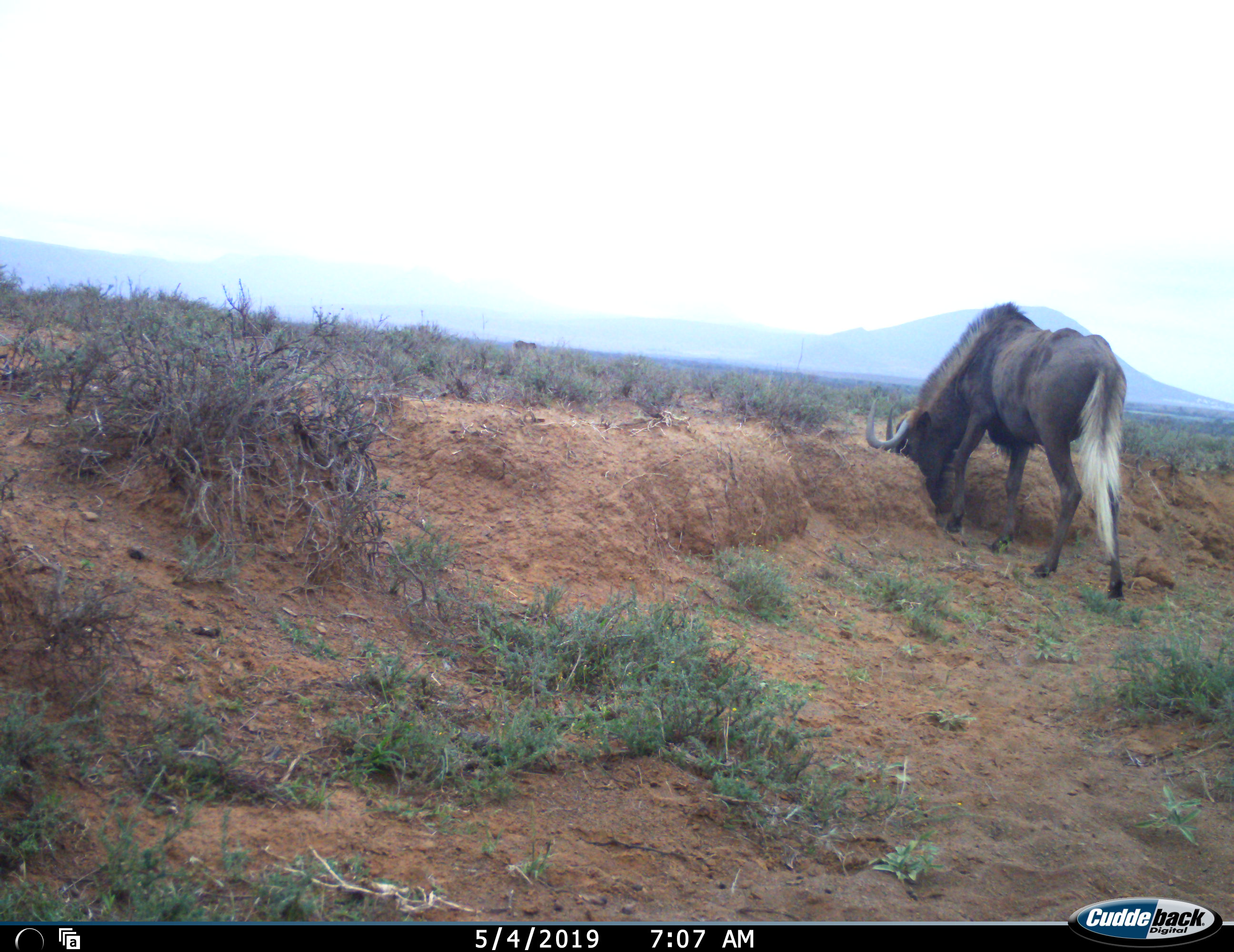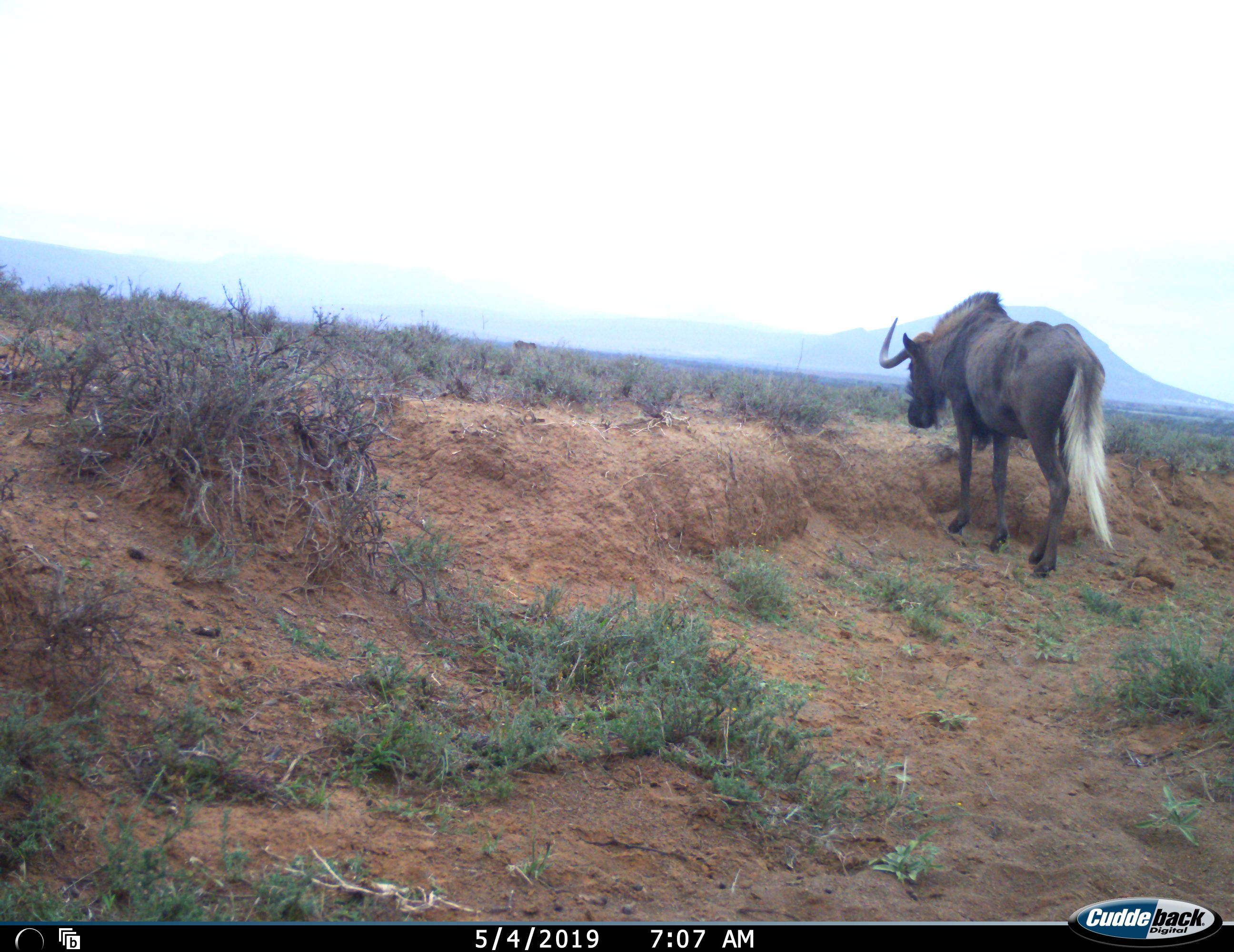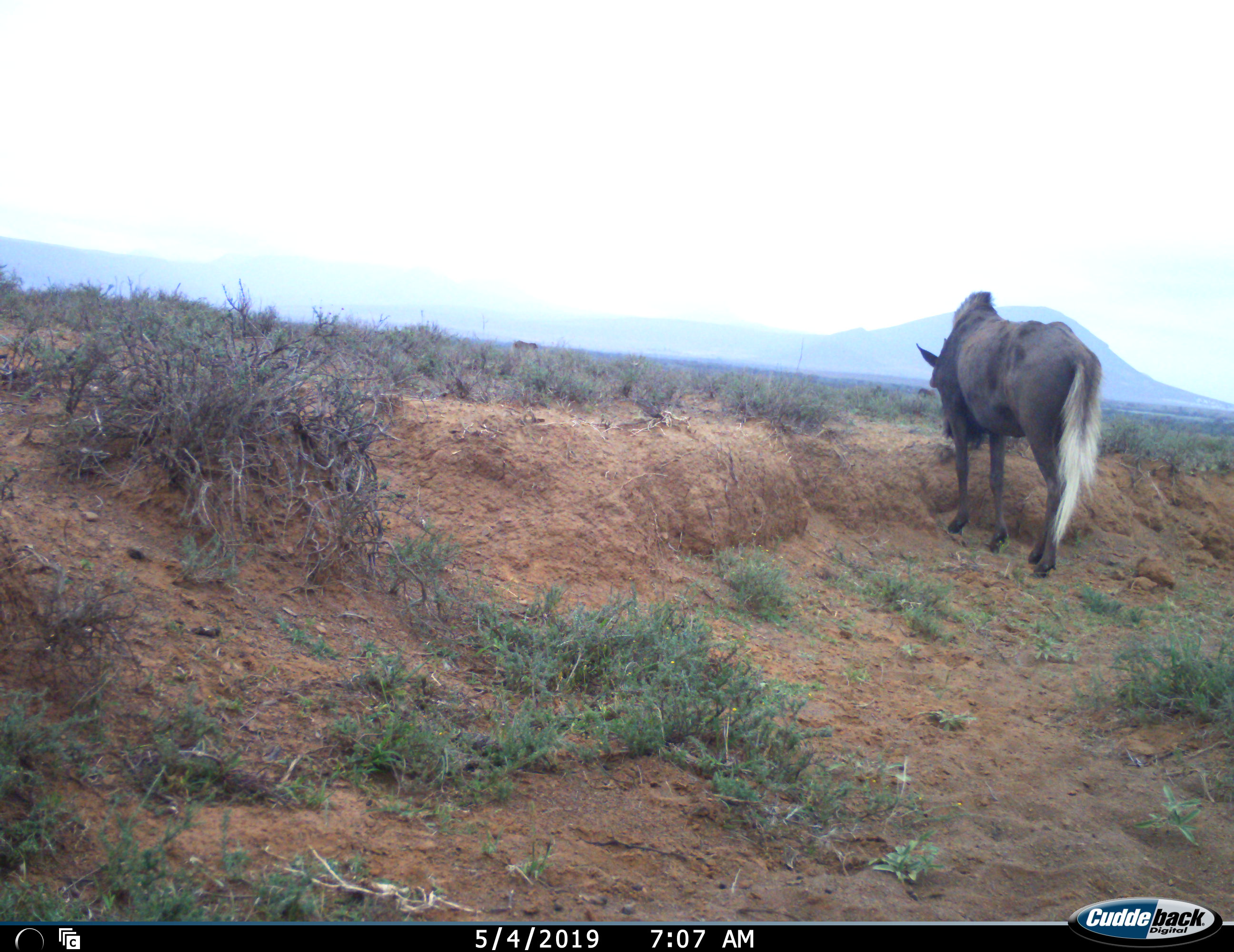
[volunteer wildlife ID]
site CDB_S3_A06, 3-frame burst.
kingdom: Animalia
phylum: Chordata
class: Mammalia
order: Artiodactyla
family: Bovidae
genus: Connochaetes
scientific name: Connochaetes gnou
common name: black wildebeest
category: wildebeestblack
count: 1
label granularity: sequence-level